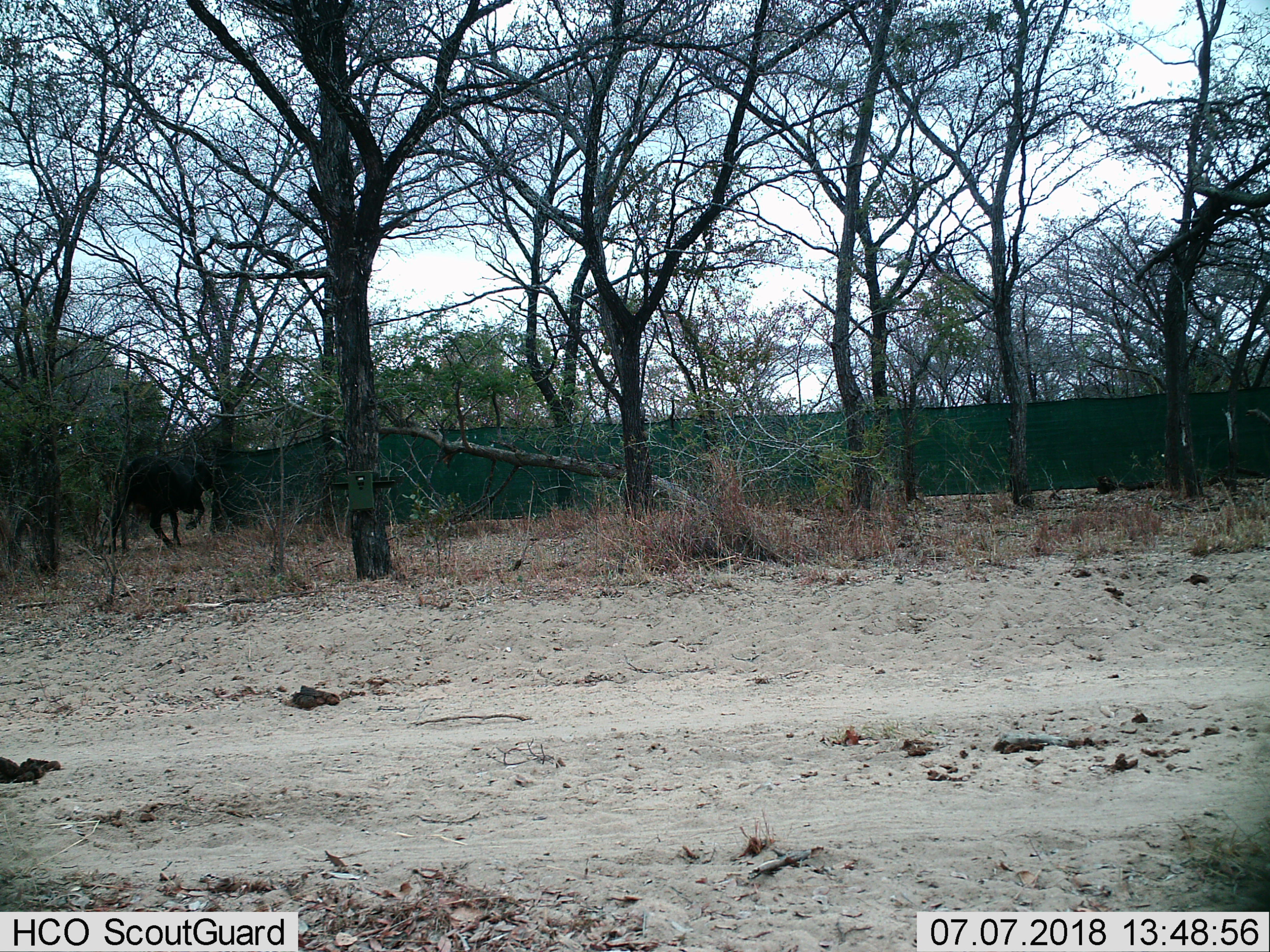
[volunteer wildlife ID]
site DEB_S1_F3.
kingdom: Animalia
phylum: Chordata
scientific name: Vertebrata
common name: domestic animal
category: domesticanimal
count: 1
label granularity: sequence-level